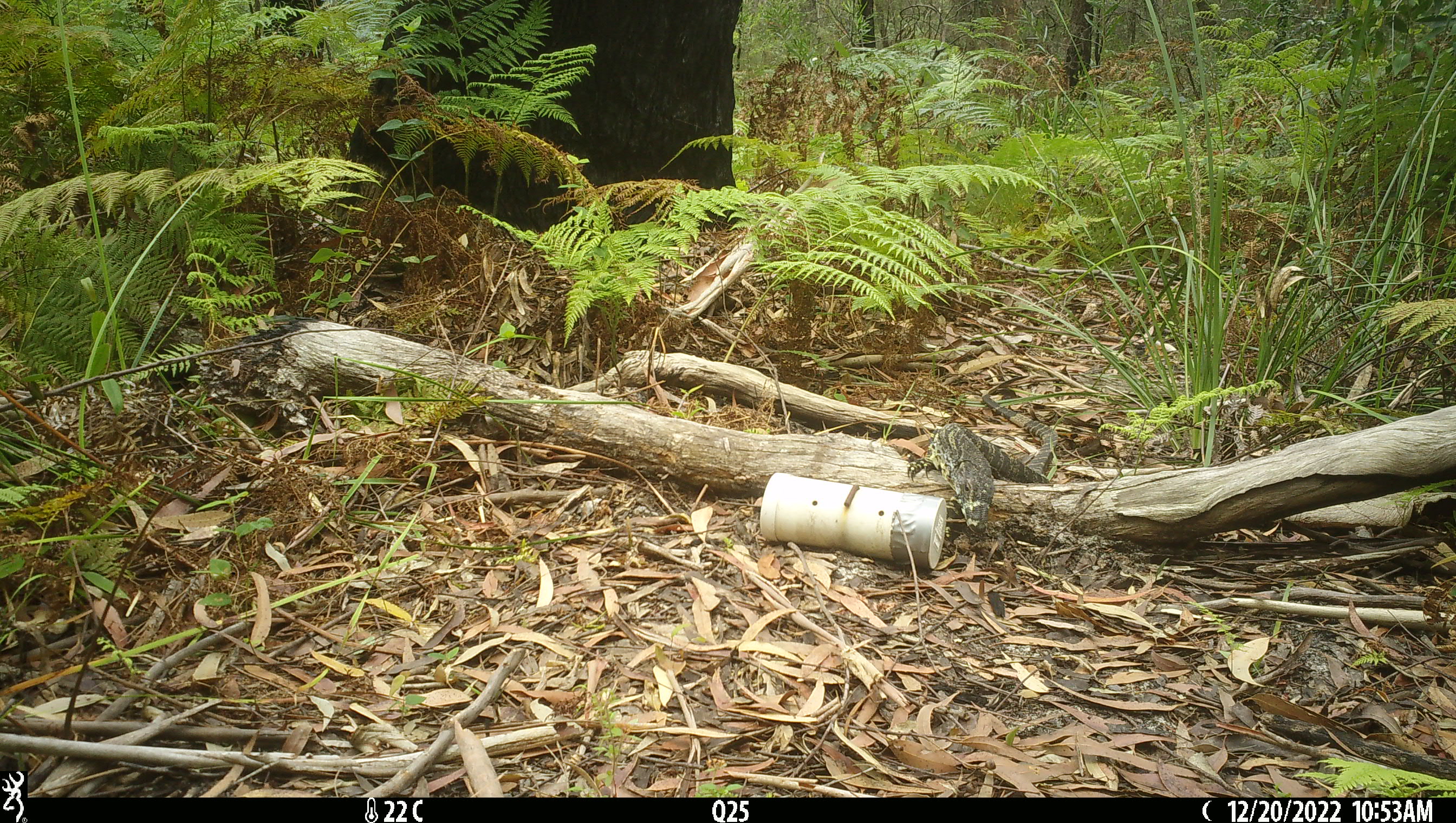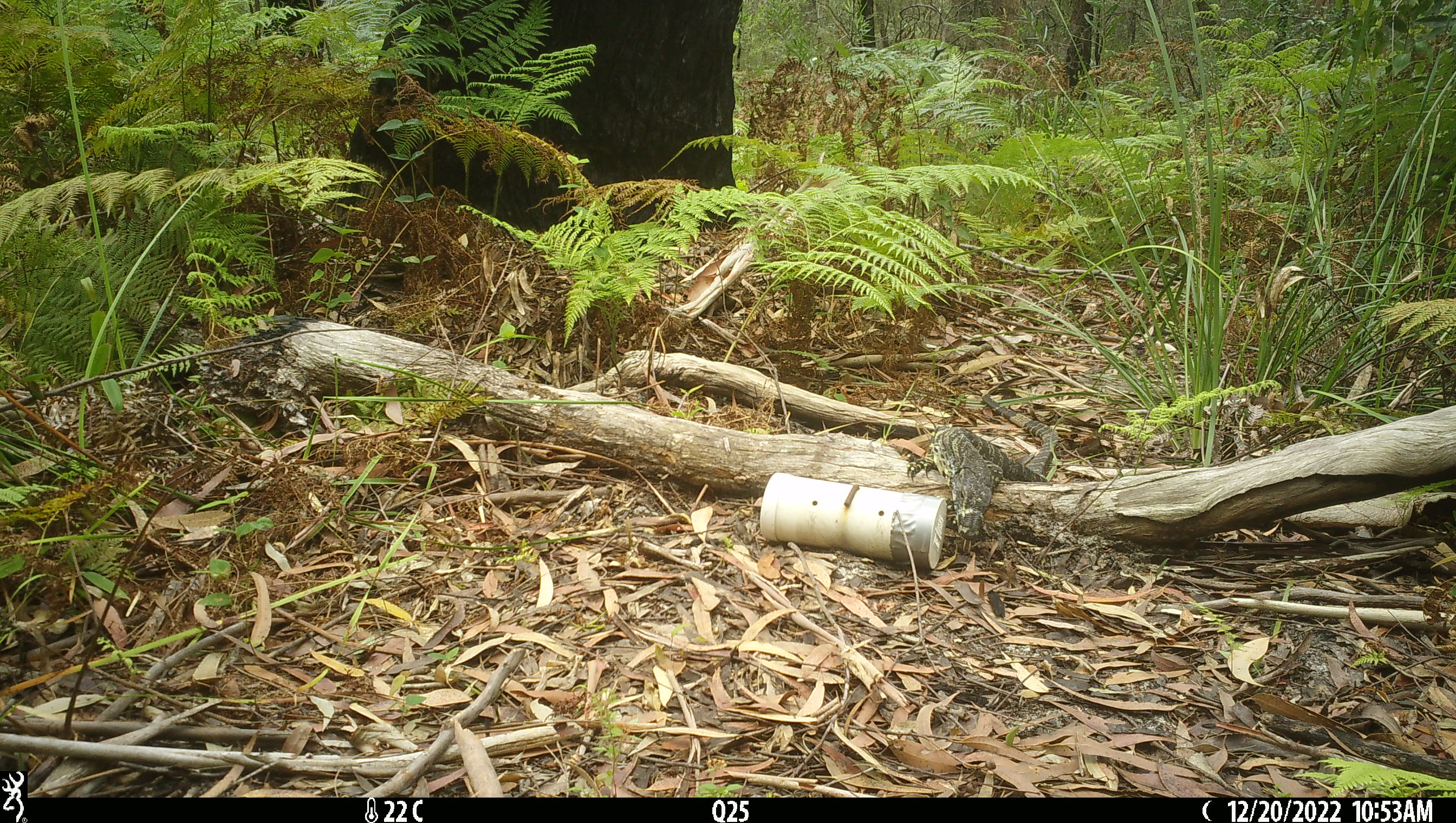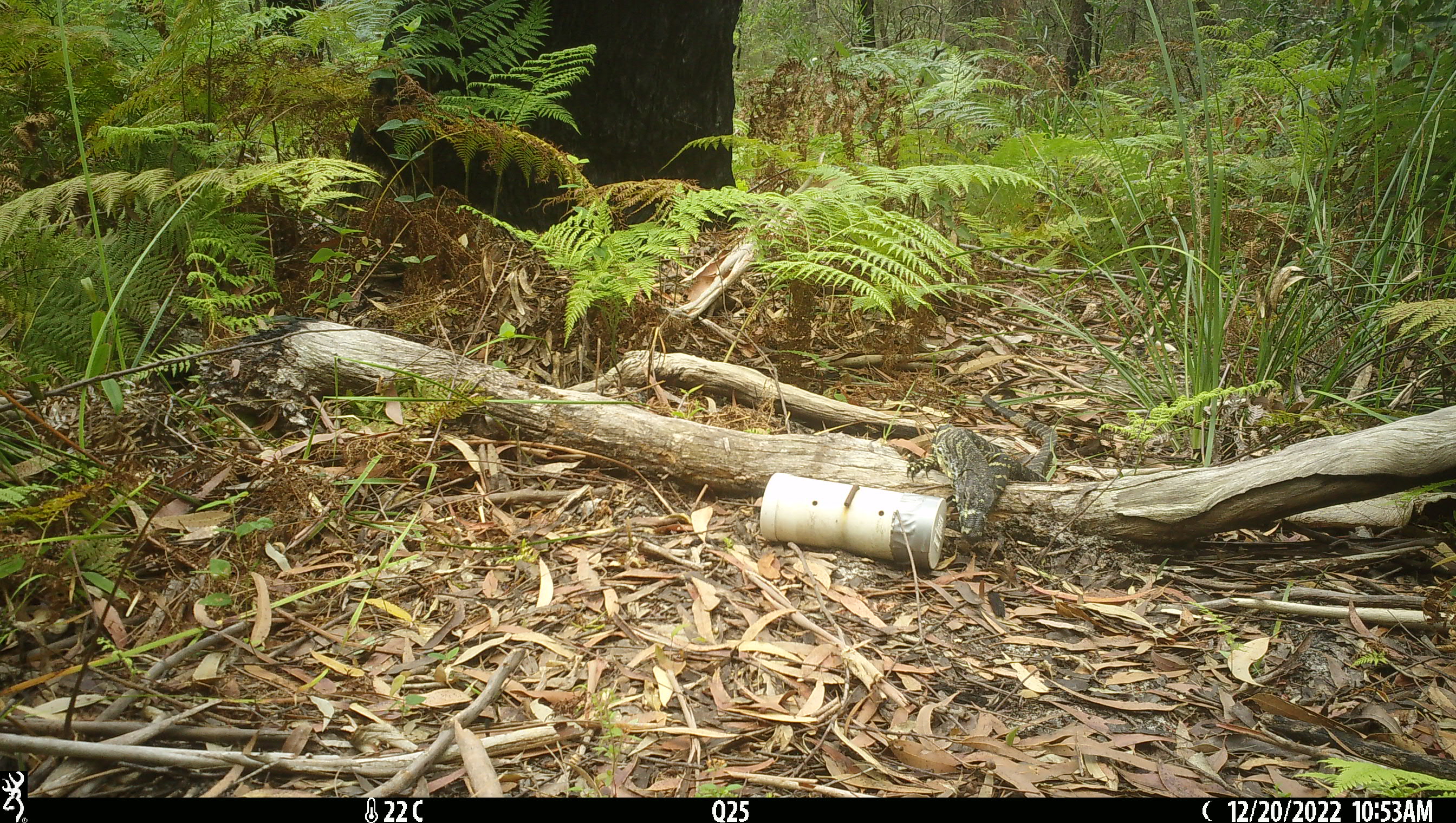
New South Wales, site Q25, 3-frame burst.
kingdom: Animalia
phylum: Chordata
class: Reptilia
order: Squamata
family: Varanidae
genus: Varanus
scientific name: Varanus varius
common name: lace monitor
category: goanna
Goanna (lace monitor) (Varanus varius).